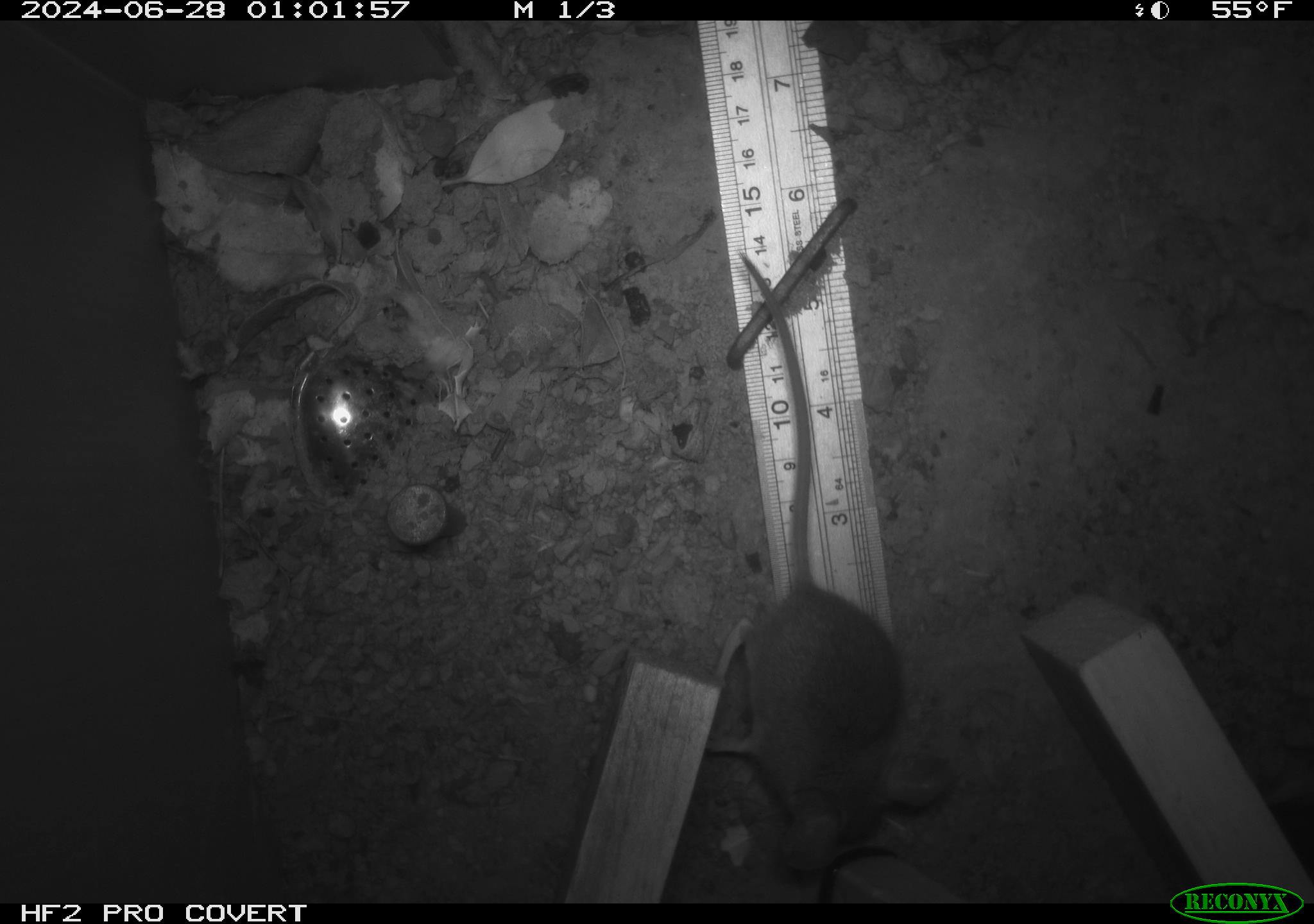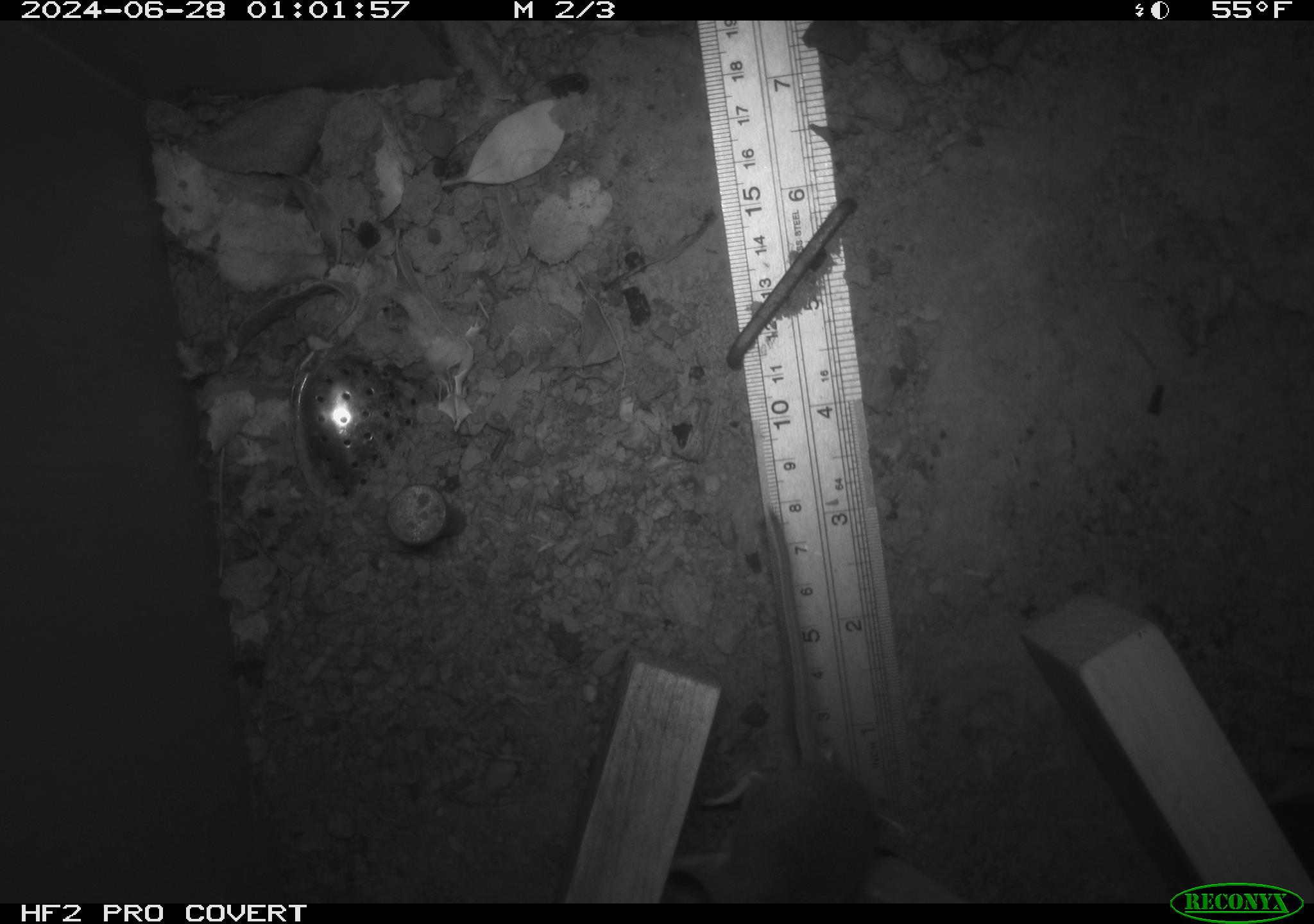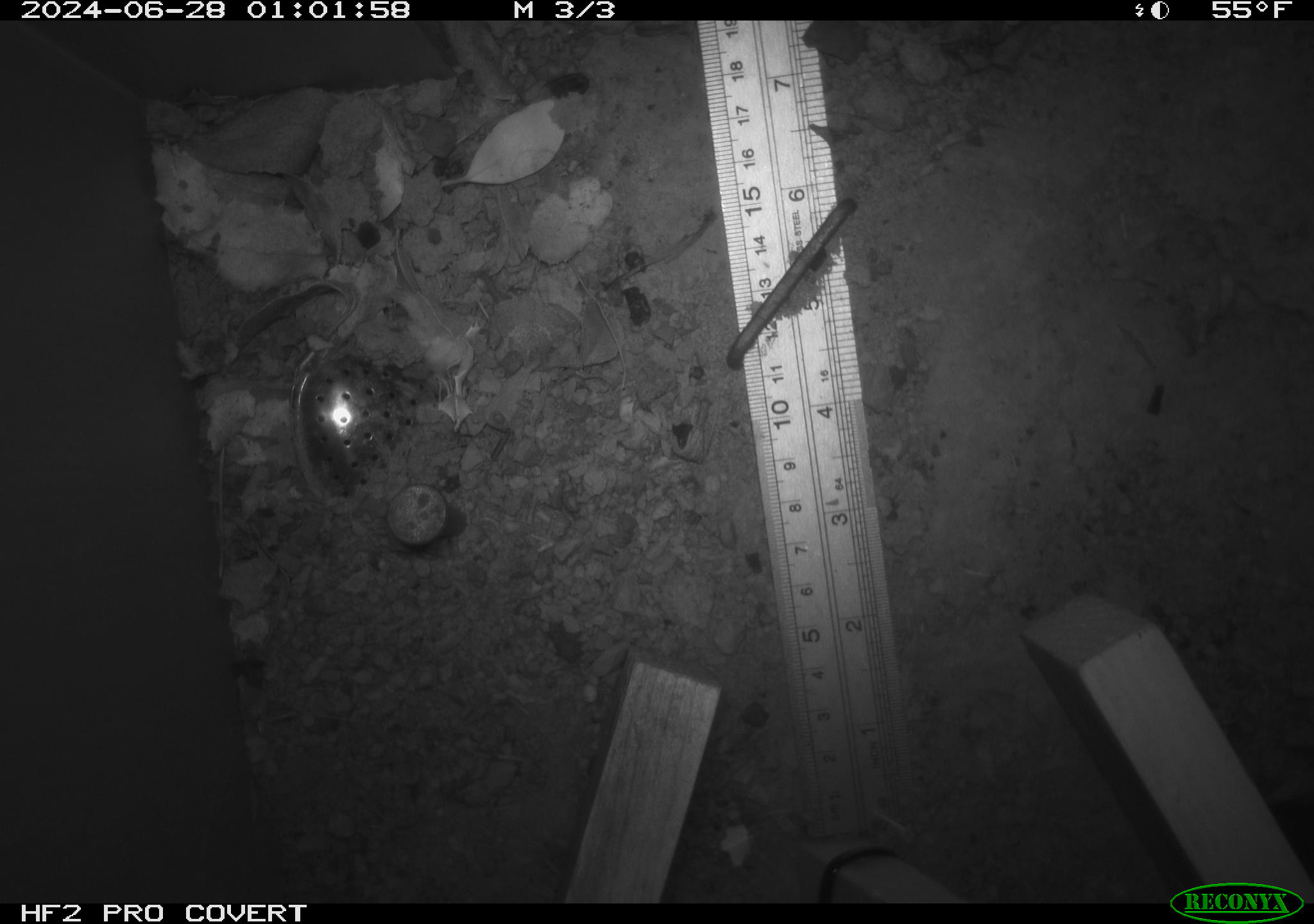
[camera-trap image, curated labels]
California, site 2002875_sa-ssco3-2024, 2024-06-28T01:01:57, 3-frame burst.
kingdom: Animalia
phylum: Chordata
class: Mammalia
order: Rodentia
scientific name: Rodentia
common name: mouse species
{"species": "mouse species (Rodentia)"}